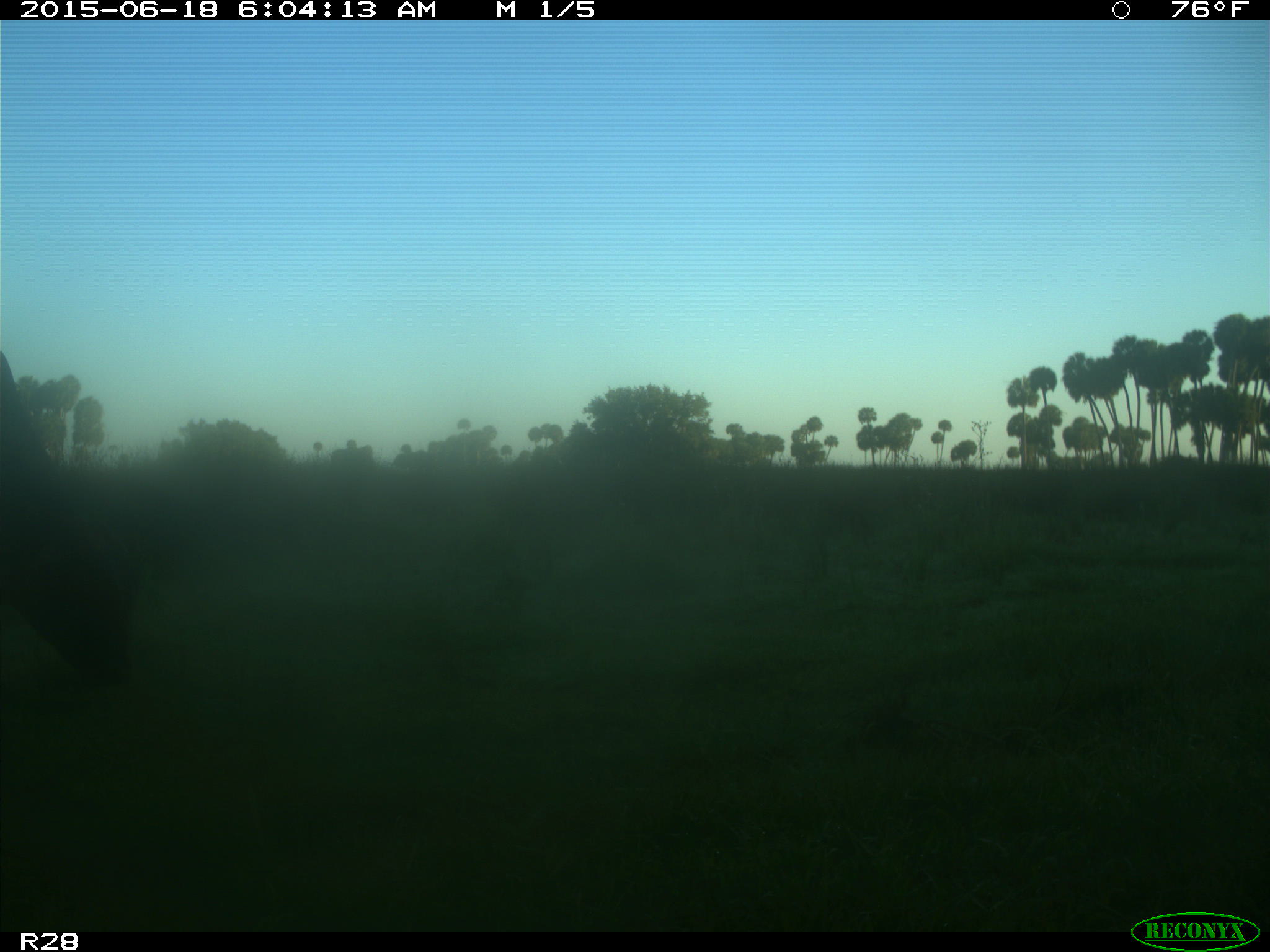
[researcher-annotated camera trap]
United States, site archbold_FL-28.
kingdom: Animalia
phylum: Chordata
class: Mammalia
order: Artiodactyla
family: Bovidae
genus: Bos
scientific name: Bos taurus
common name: domestic cow